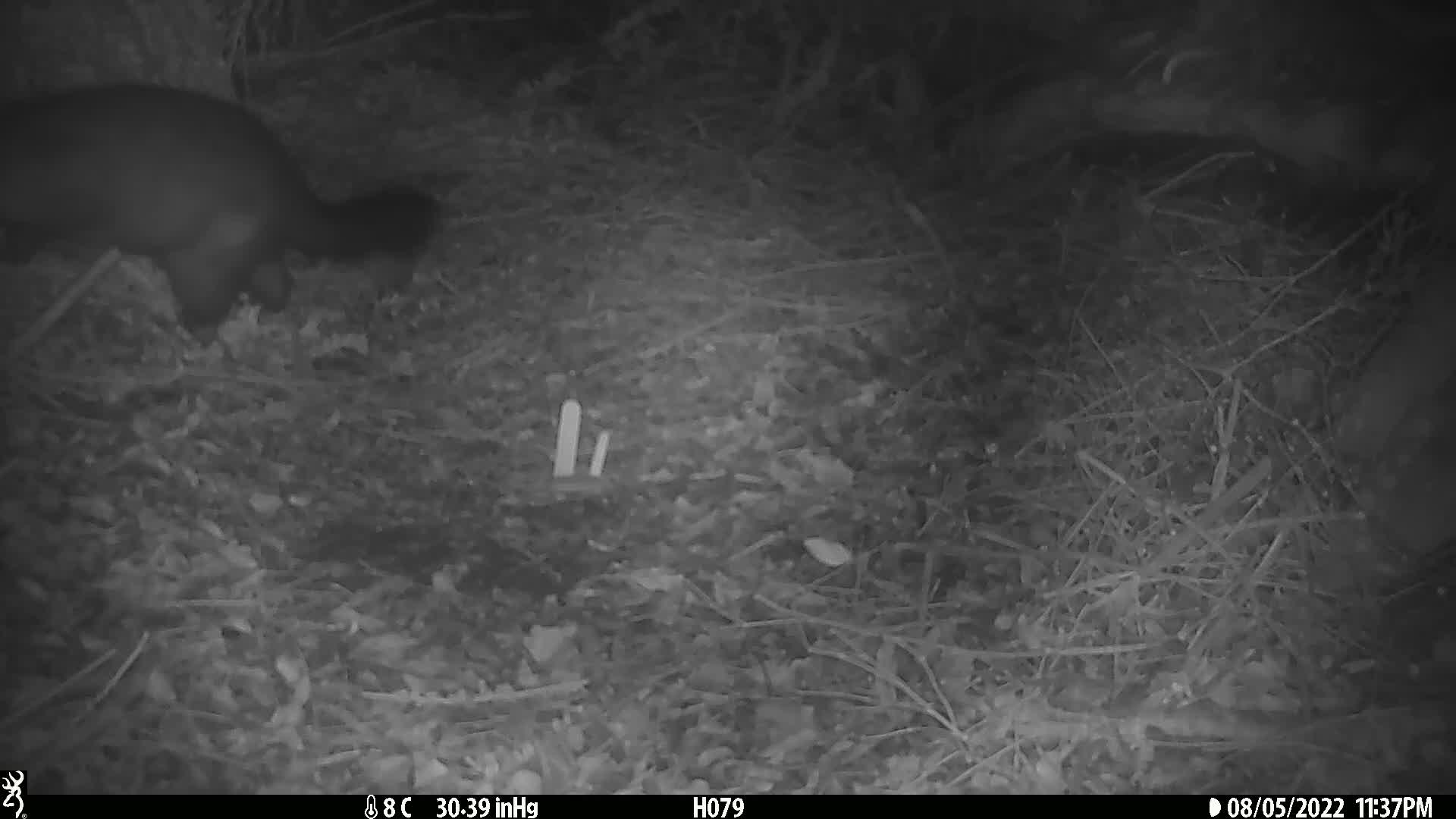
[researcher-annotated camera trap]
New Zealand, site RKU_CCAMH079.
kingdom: Animalia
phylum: Chordata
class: Mammalia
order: Diprotodontia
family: Phalangeridae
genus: Trichosurus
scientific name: Trichosurus vulpecula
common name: common brushtail possum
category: possum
Possum (common brushtail possum) (Trichosurus vulpecula).